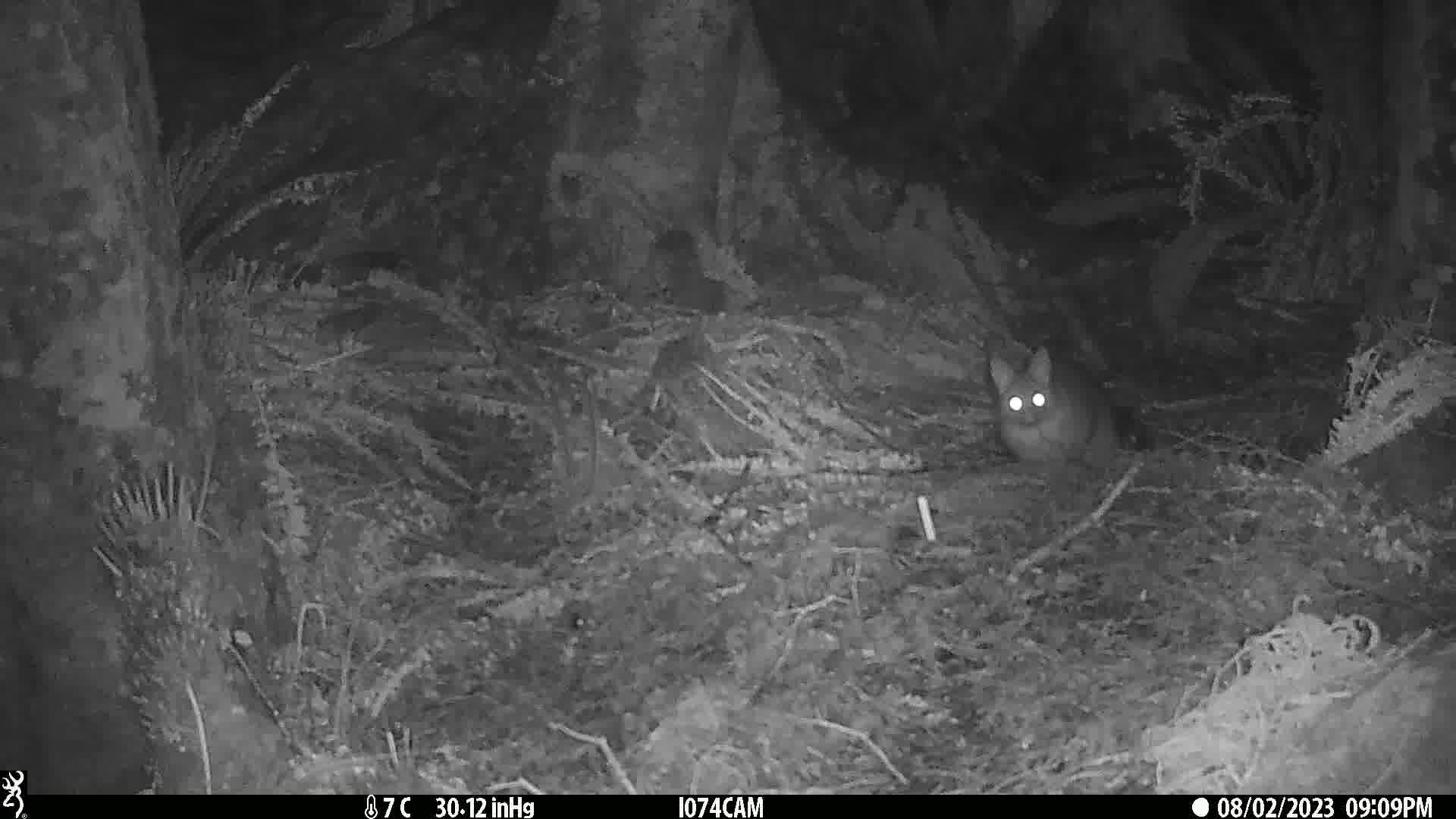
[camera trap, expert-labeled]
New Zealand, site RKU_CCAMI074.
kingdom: Animalia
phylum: Chordata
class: Mammalia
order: Diprotodontia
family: Phalangeridae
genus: Trichosurus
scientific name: Trichosurus vulpecula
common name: common brushtail possum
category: possum